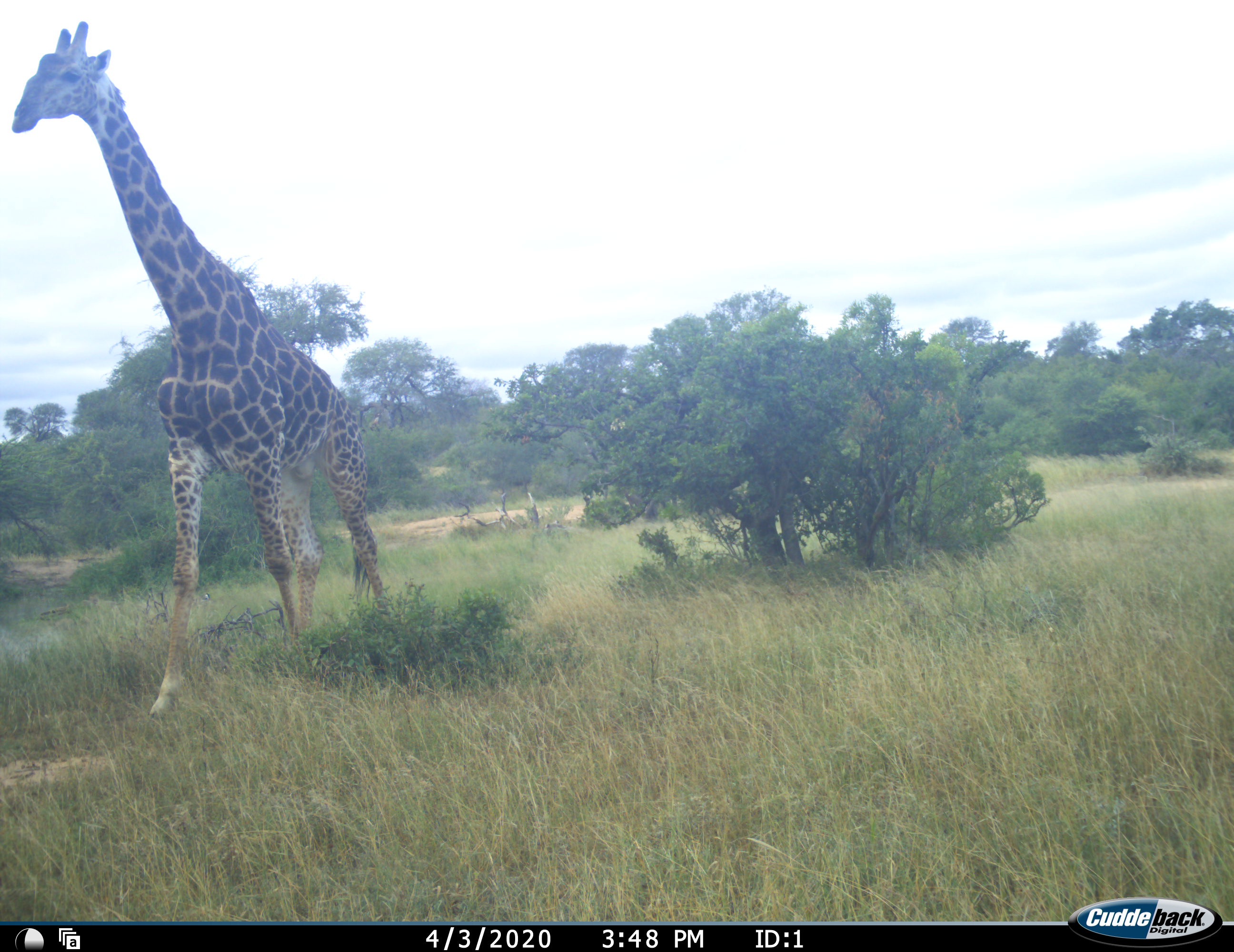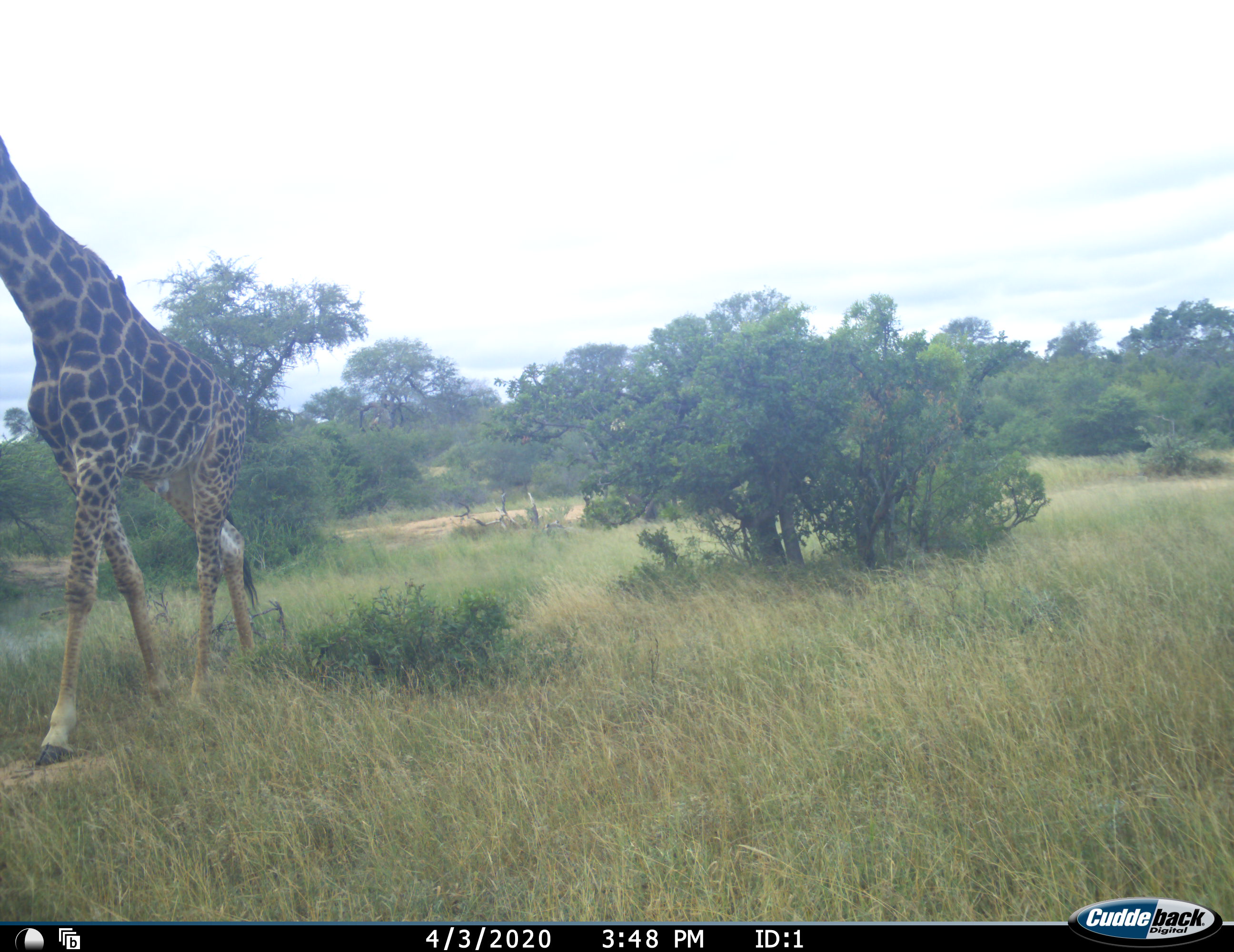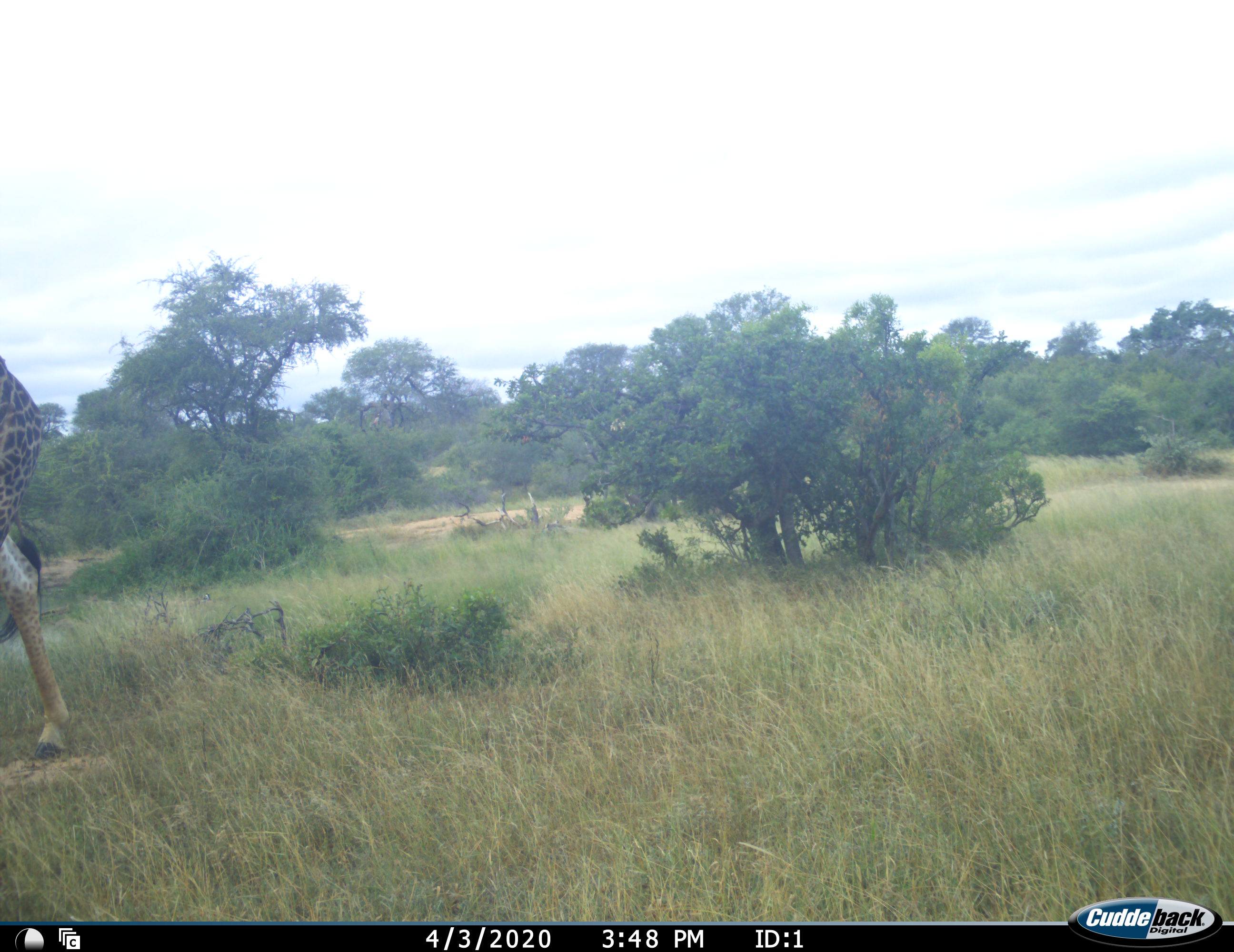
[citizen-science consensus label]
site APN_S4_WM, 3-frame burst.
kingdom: Animalia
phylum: Chordata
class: Mammalia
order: Artiodactyla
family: Giraffidae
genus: Giraffa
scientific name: Giraffa camelopardalis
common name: giraffe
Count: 1.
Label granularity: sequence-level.